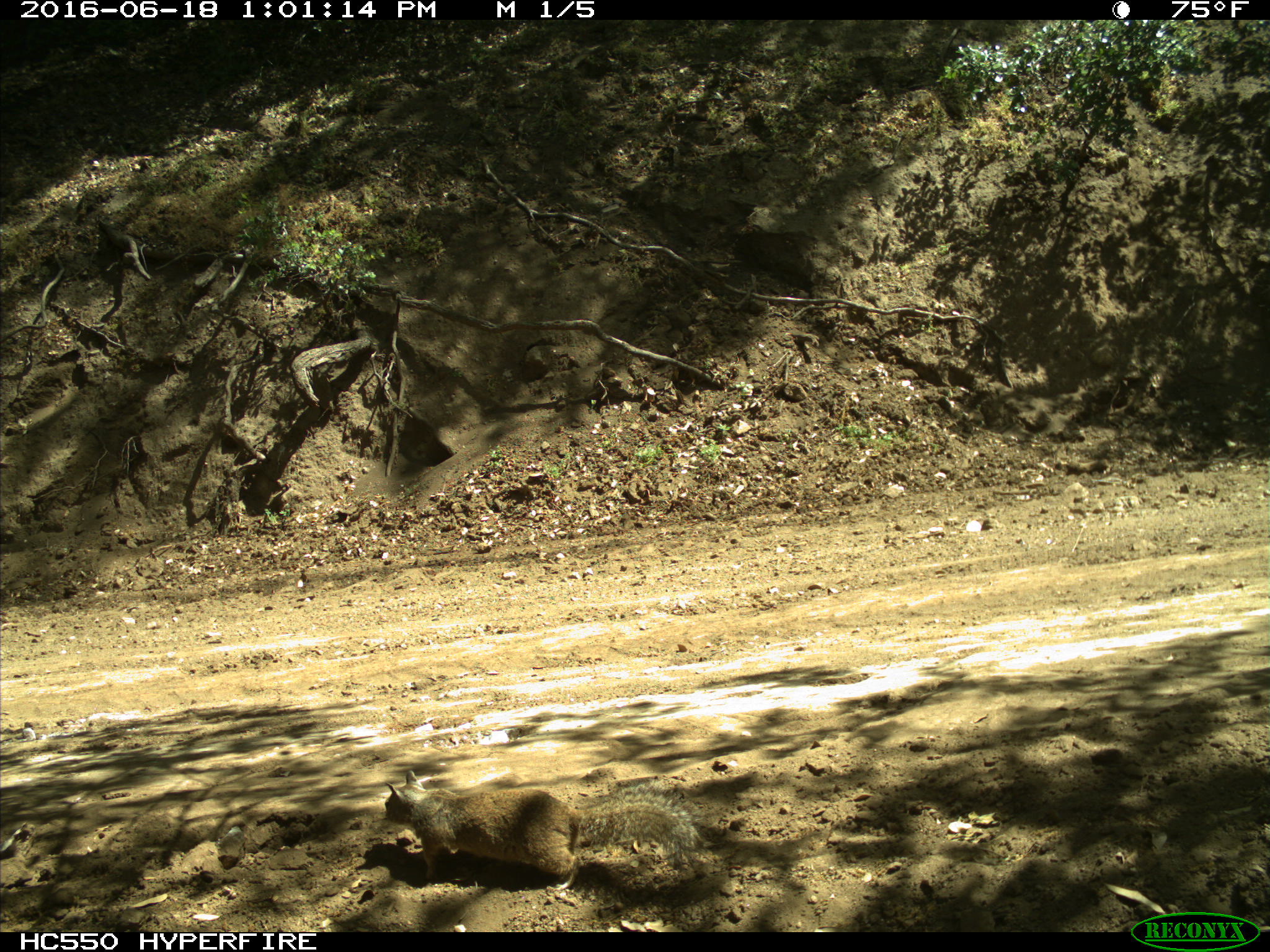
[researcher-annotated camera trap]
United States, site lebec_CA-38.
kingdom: Animalia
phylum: Chordata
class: Mammalia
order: Rodentia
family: Sciuridae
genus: Otospermophilus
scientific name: Otospermophilus beecheyi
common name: california ground squirrel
Otospermophilus beecheyi (california ground squirrel).